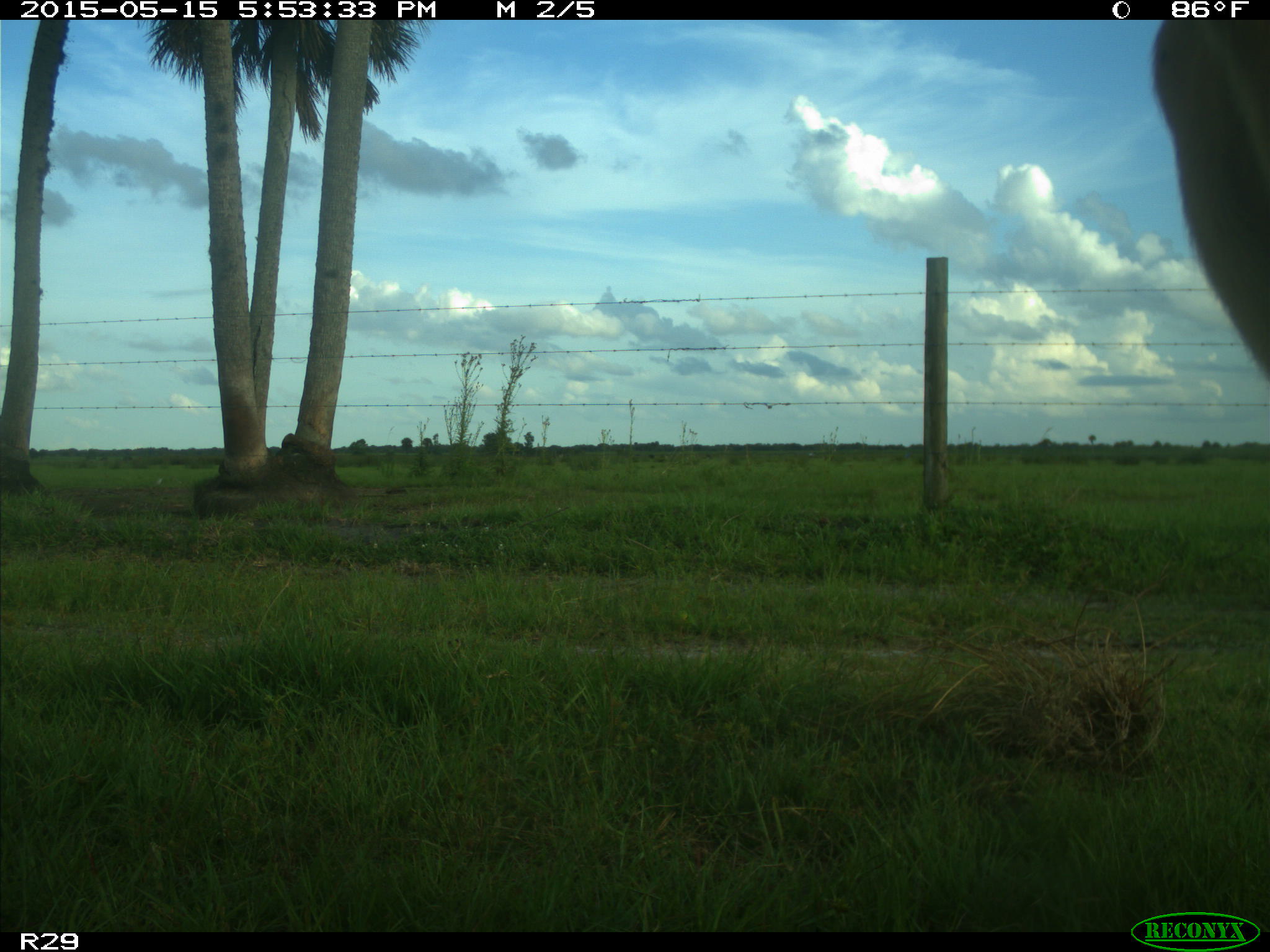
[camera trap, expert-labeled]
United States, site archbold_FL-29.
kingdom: Animalia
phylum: Chordata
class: Mammalia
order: Artiodactyla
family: Bovidae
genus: Bos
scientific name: Bos taurus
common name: domestic cow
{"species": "Bos taurus (domestic cow)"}